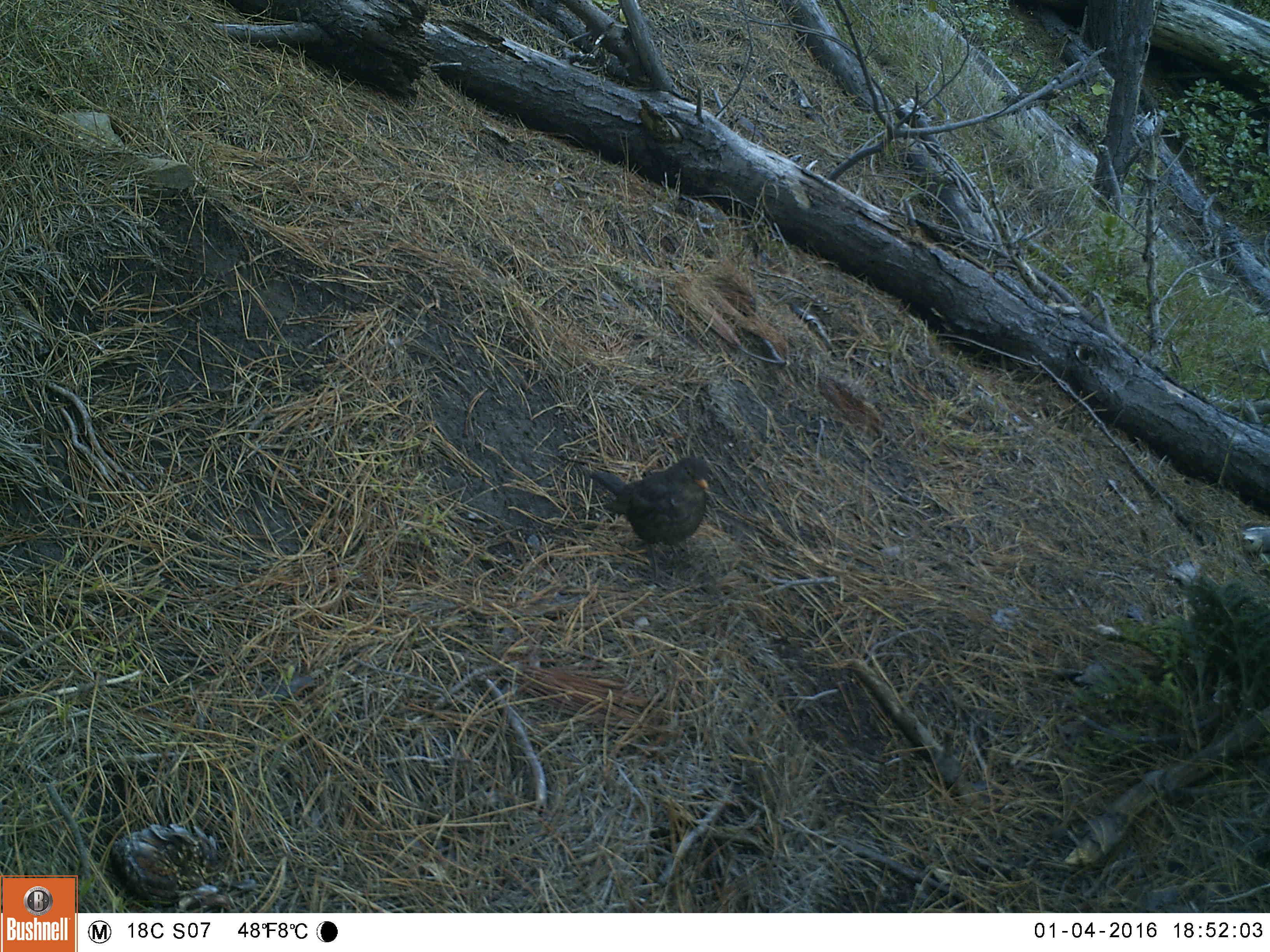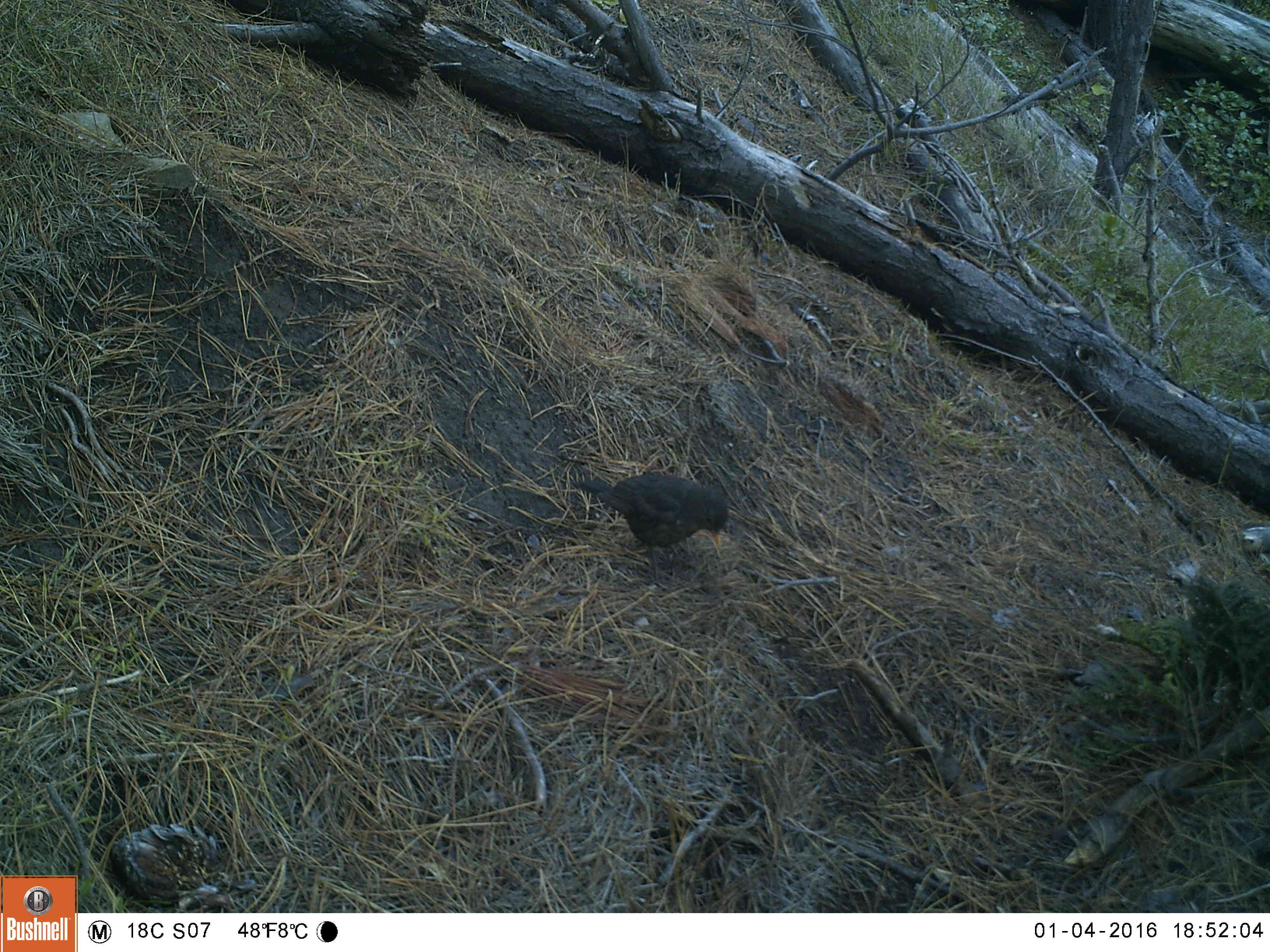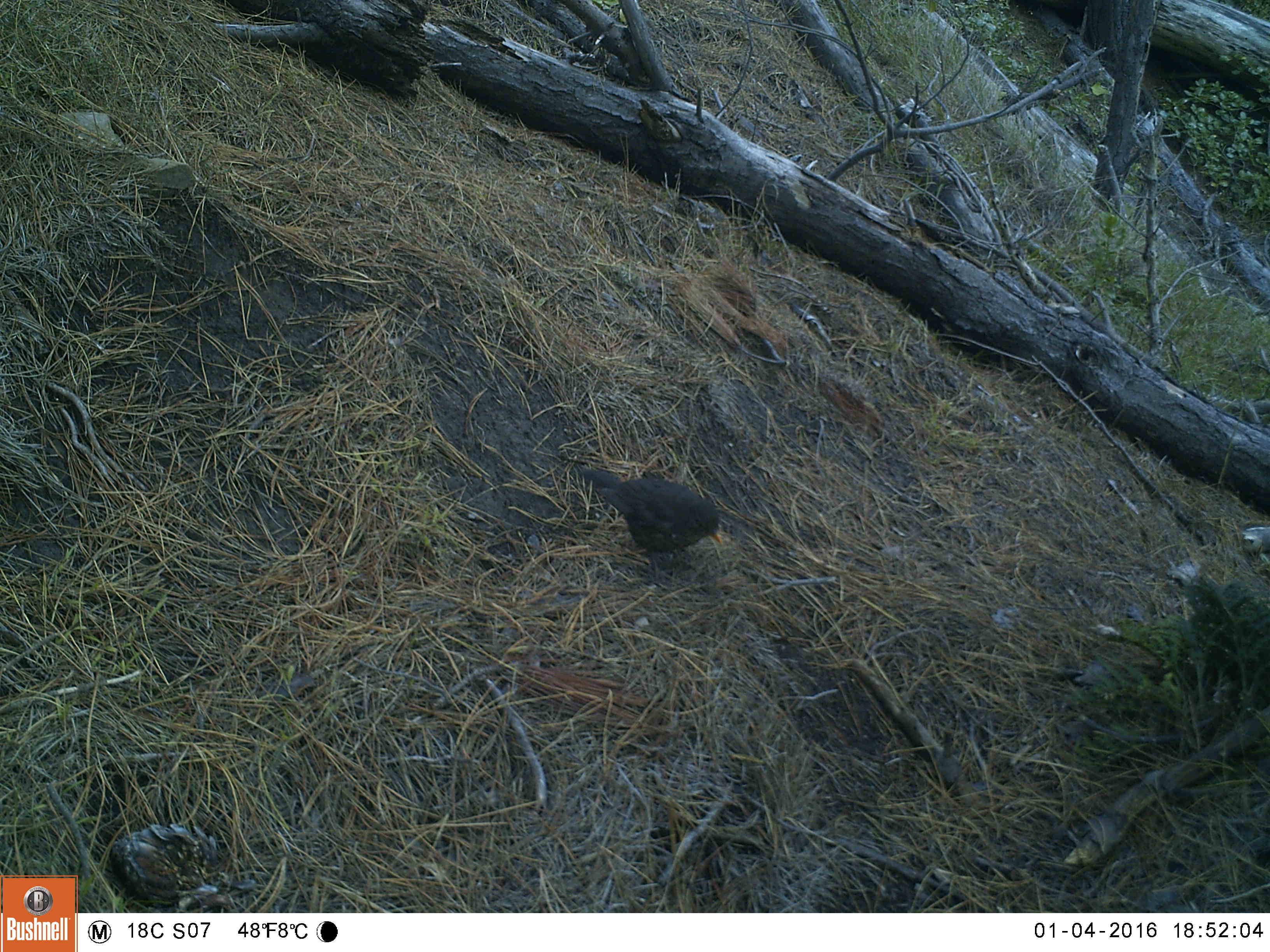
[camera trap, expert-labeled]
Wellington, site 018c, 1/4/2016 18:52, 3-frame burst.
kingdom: Animalia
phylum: Chordata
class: Aves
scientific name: Aves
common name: bird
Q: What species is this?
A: Bird (Aves).